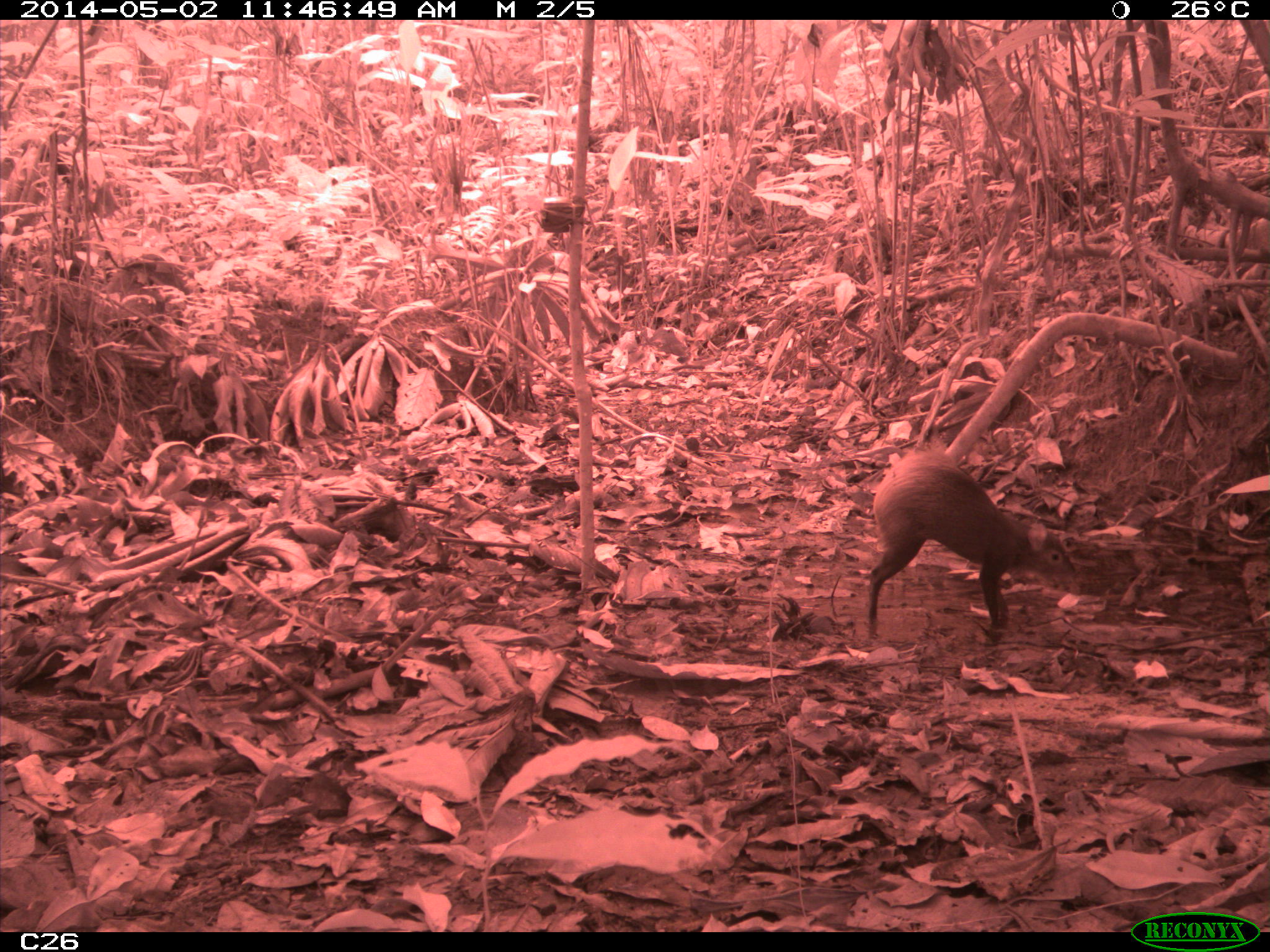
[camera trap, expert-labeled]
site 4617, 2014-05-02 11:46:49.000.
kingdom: Animalia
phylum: Chordata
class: Mammalia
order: Rodentia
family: Dasyproctidae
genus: Dasyprocta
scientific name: Dasyprocta leporina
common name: red-rumped agouti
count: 1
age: adult